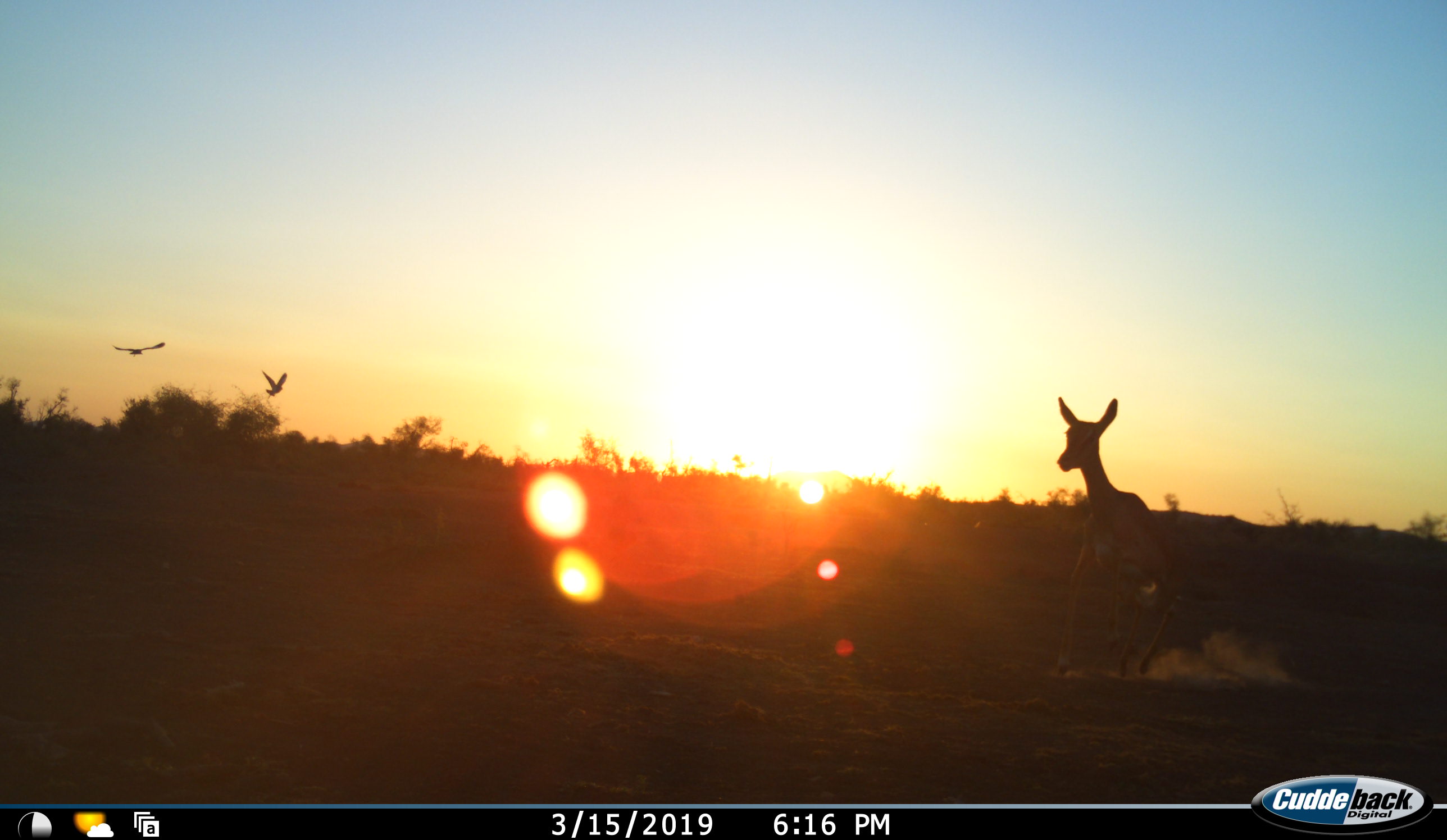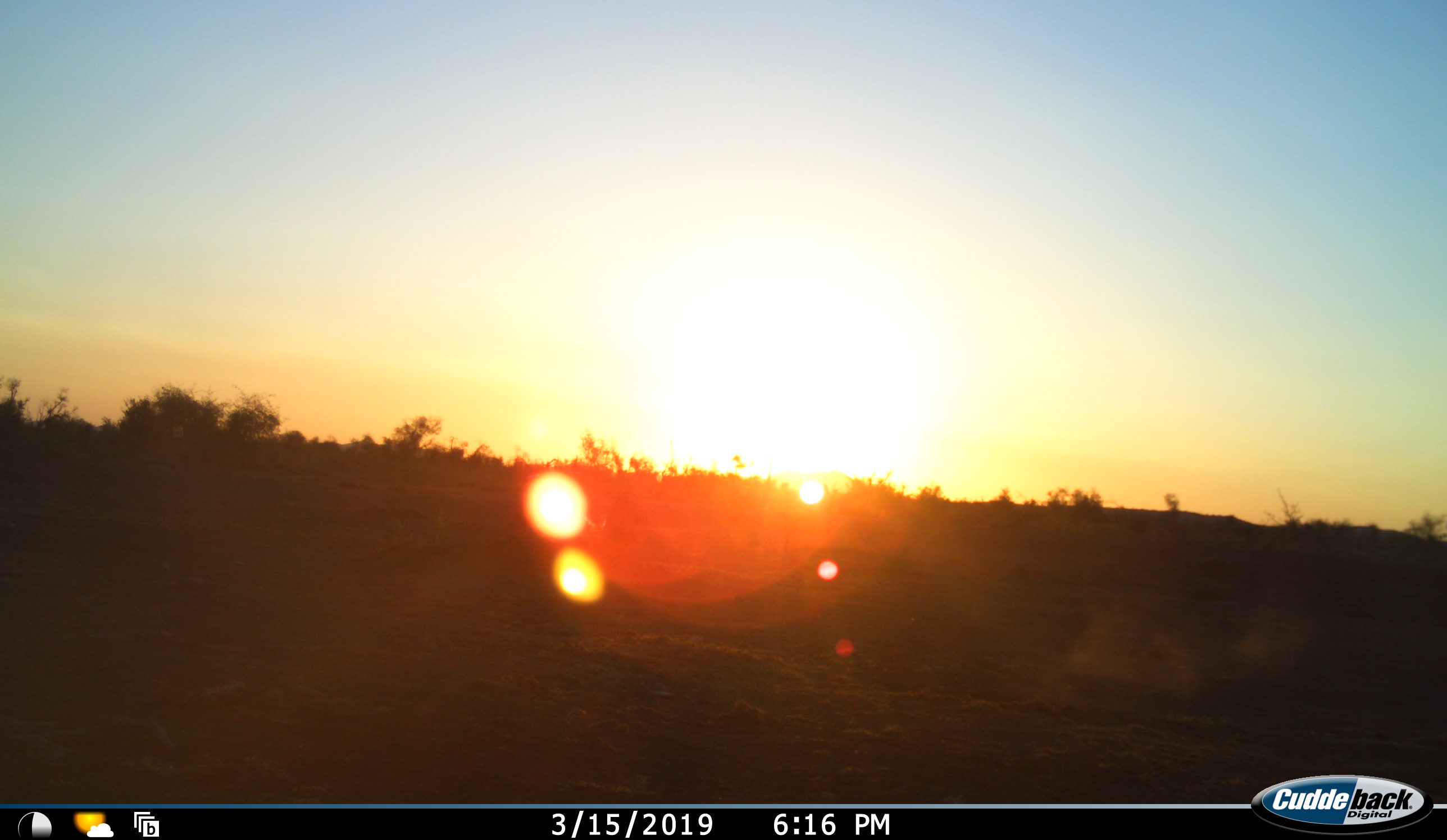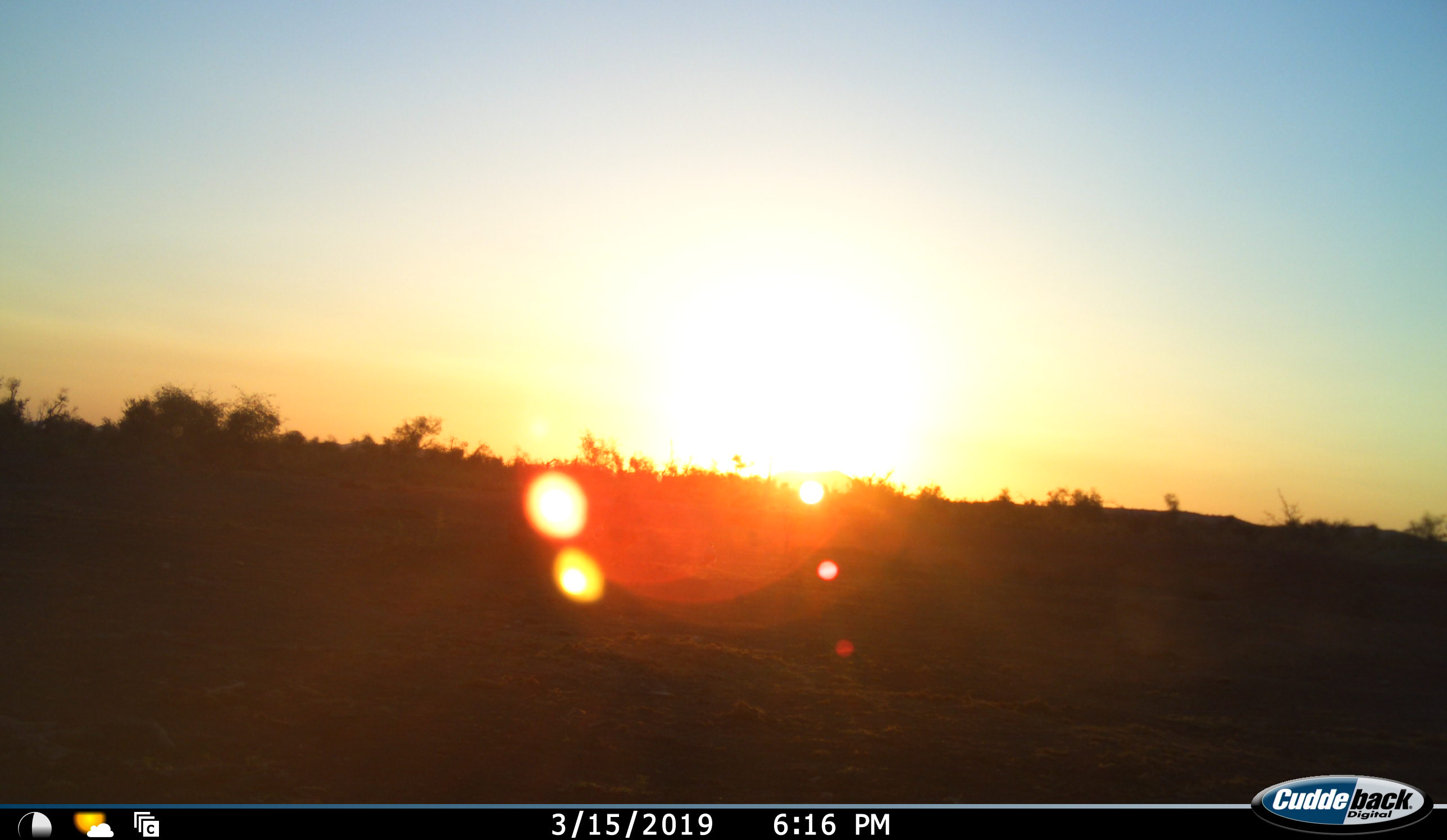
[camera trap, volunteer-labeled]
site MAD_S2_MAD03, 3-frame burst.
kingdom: Animalia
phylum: Chordata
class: Mammalia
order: Artiodactyla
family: Bovidae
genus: Aepyceros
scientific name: Aepyceros melampus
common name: impala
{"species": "impala (Aepyceros melampus)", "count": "1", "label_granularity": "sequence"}